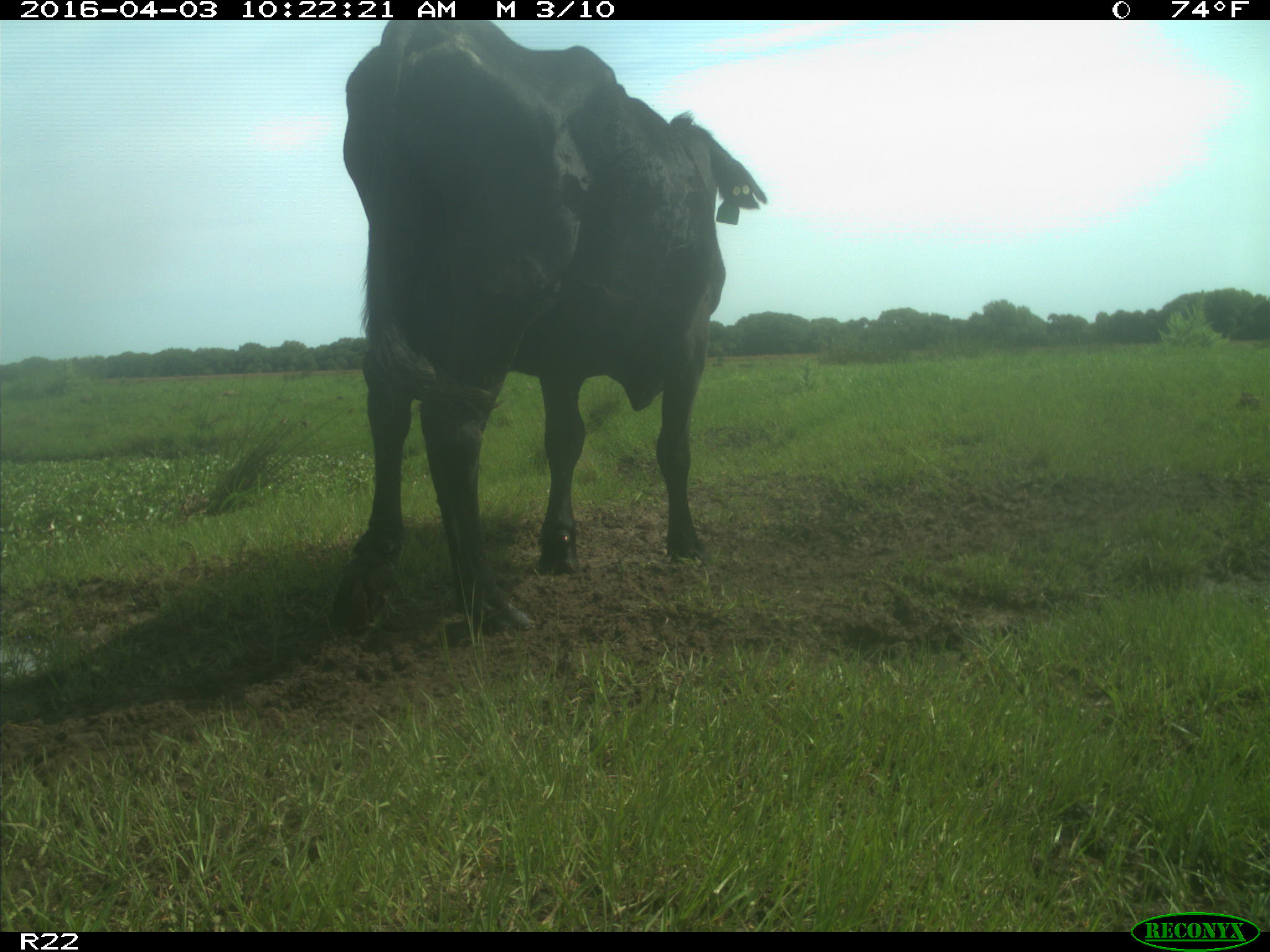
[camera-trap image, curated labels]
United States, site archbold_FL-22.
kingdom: Animalia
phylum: Chordata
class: Mammalia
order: Artiodactyla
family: Bovidae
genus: Bos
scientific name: Bos taurus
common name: domestic cow